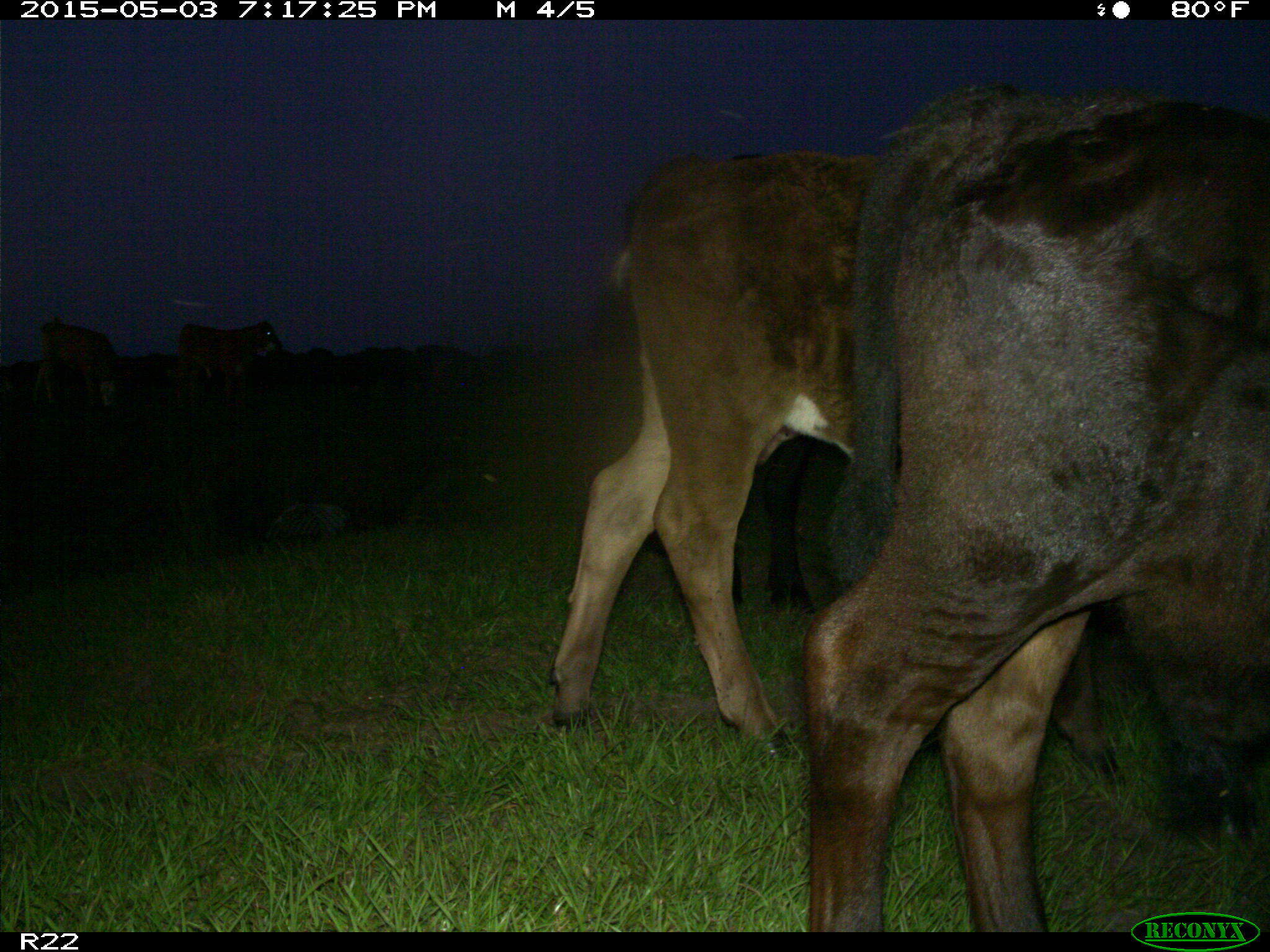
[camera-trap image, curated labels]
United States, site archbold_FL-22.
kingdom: Animalia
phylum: Chordata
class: Mammalia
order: Artiodactyla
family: Bovidae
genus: Bos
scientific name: Bos taurus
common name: domestic cow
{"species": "Bos taurus (domestic cow)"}